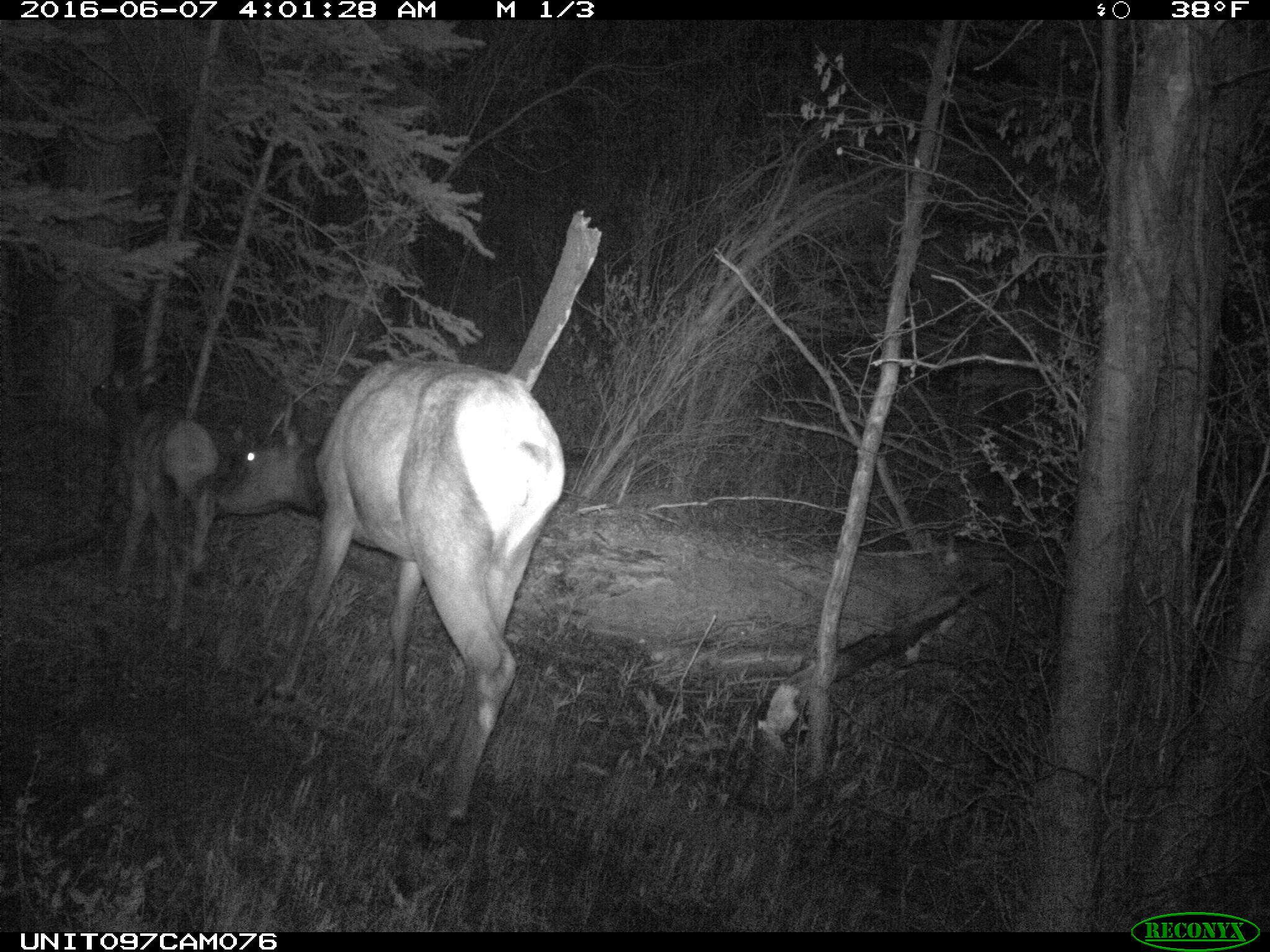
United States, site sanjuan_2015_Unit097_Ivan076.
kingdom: Animalia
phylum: Chordata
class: Mammalia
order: Artiodactyla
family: Cervidae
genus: Cervus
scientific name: Cervus elaphus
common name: red deer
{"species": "Cervus elaphus (red deer)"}